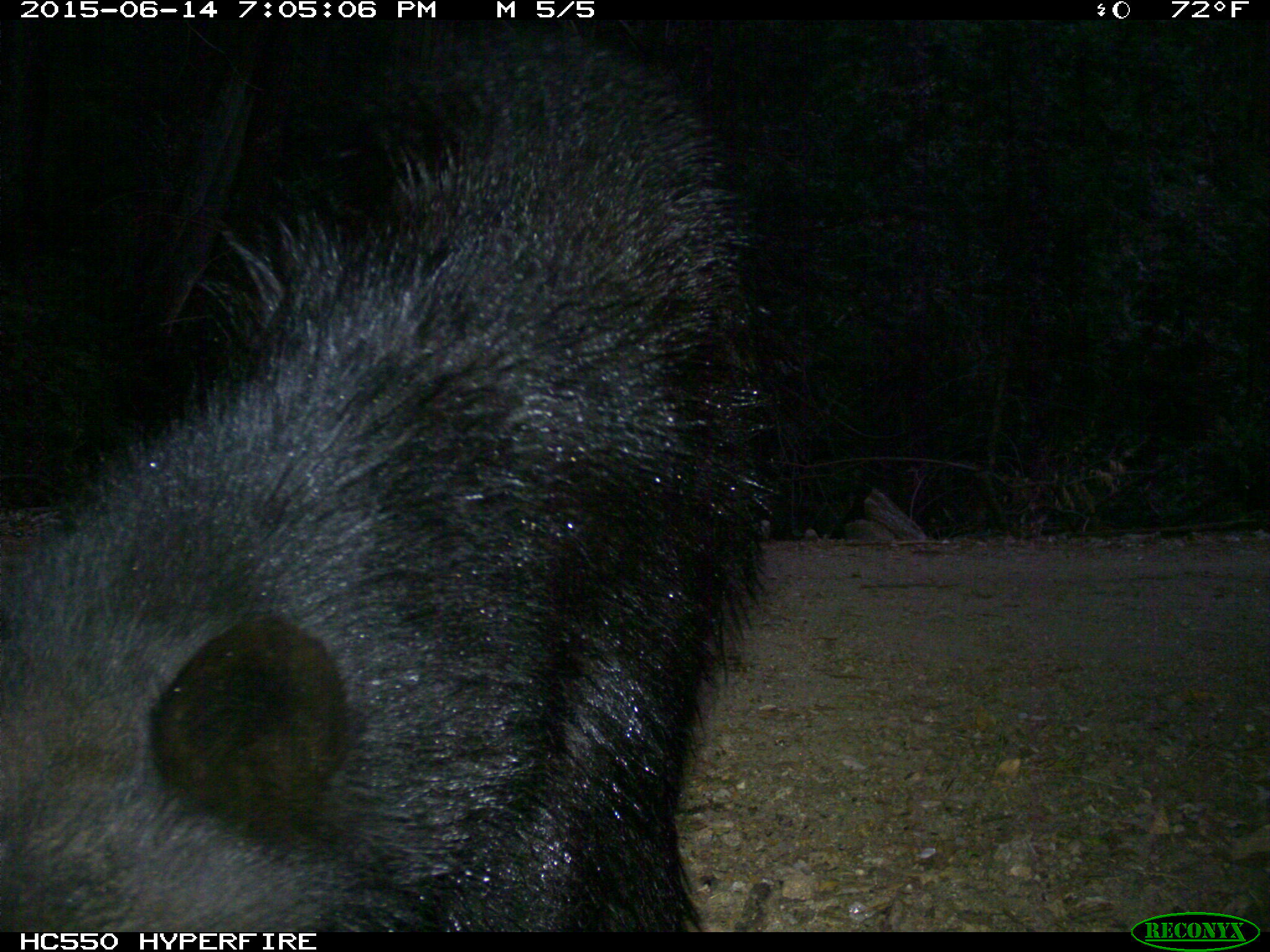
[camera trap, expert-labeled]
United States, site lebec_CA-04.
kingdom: Animalia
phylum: Chordata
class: Mammalia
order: Carnivora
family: Ursidae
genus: Ursus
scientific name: Ursus americanus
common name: american black bear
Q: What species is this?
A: Ursus americanus (american black bear).